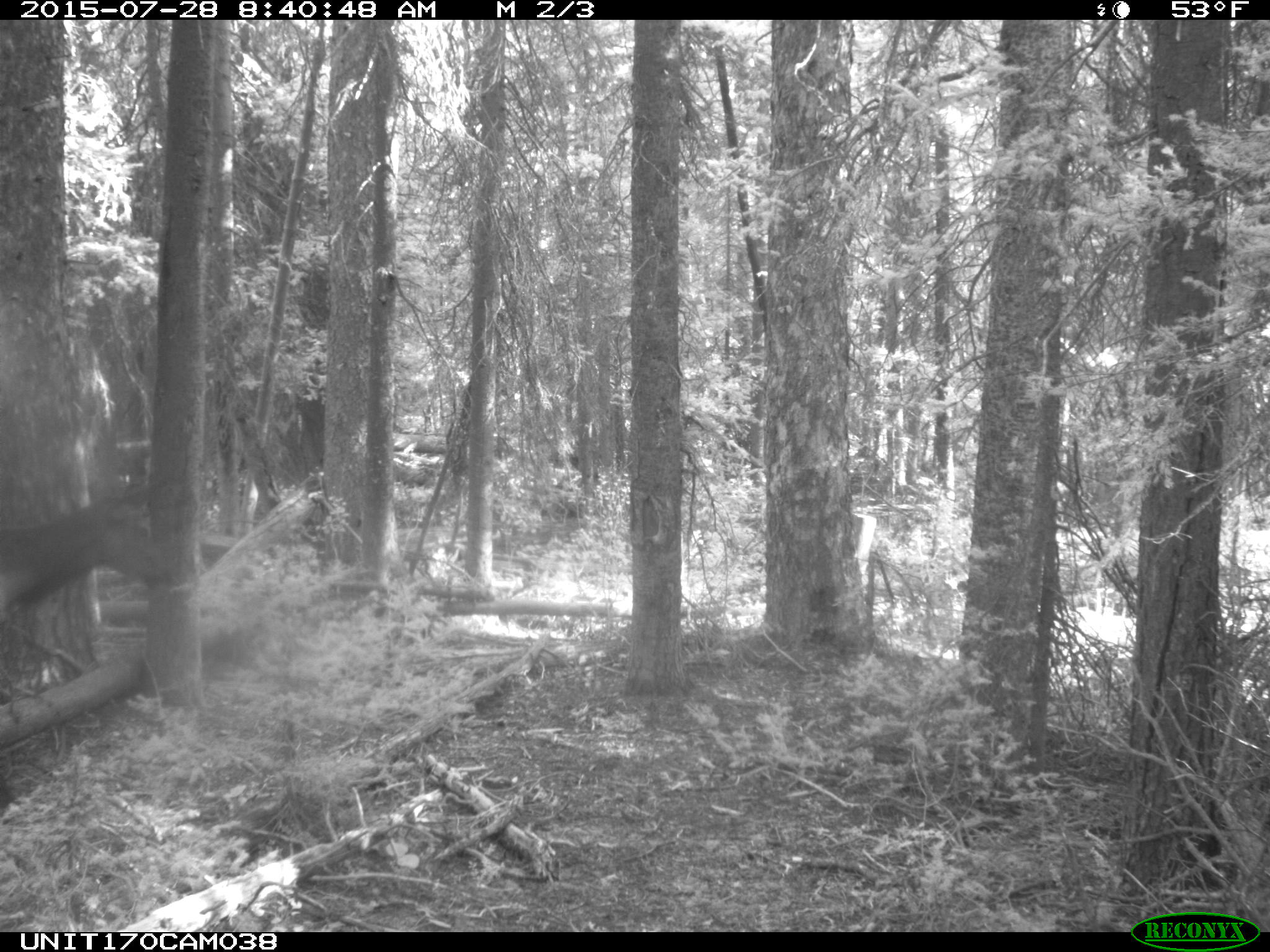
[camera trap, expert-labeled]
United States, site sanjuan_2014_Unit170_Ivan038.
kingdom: Animalia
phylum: Chordata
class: Mammalia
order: Artiodactyla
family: Cervidae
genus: Cervus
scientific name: Cervus elaphus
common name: red deer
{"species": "Cervus elaphus (red deer)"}